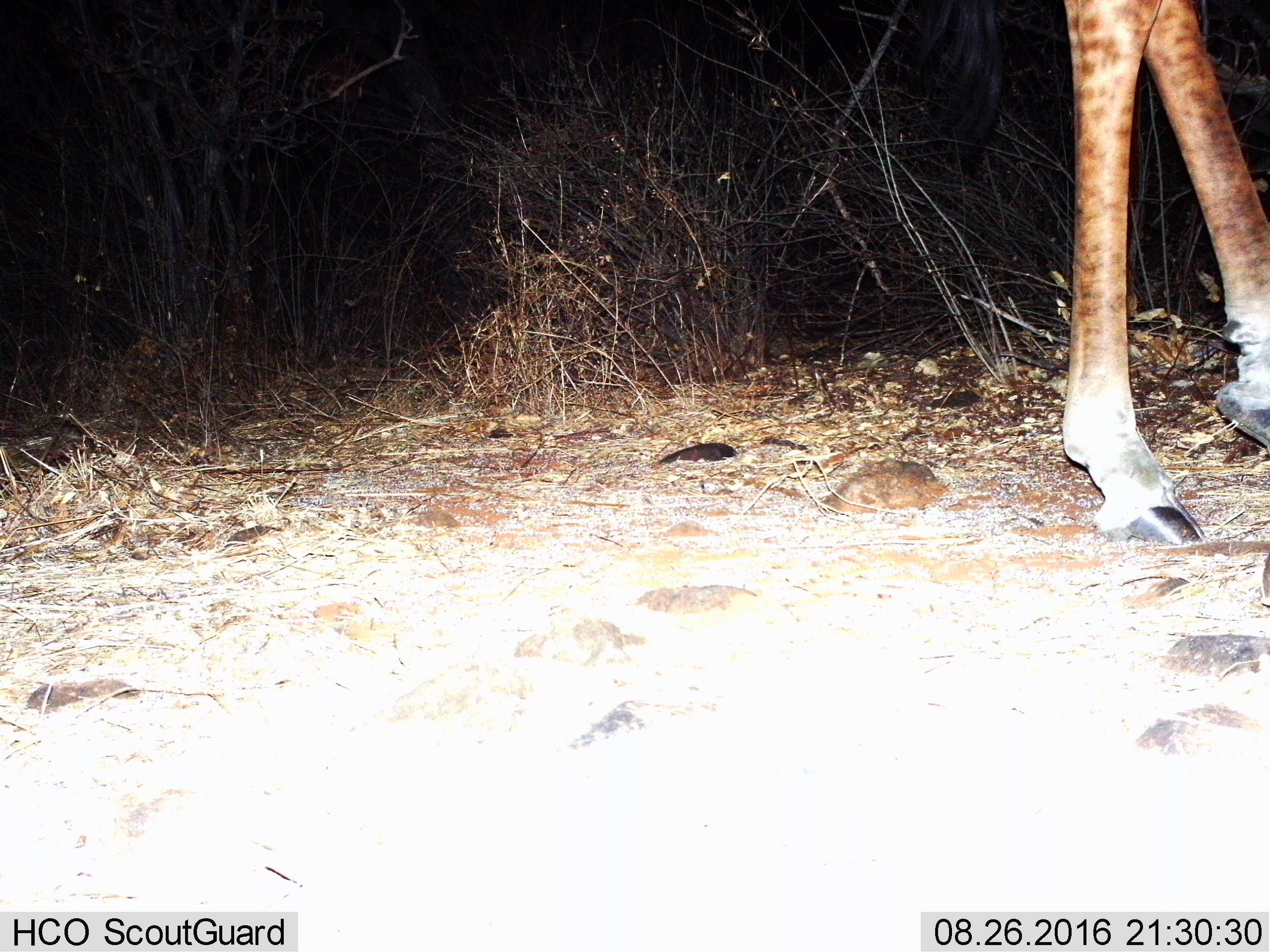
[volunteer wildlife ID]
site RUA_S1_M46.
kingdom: Animalia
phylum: Chordata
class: Mammalia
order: Artiodactyla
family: Giraffidae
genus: Giraffa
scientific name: Giraffa camelopardalis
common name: giraffe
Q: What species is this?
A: Giraffe (Giraffa camelopardalis).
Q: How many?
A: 1.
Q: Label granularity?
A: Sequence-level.